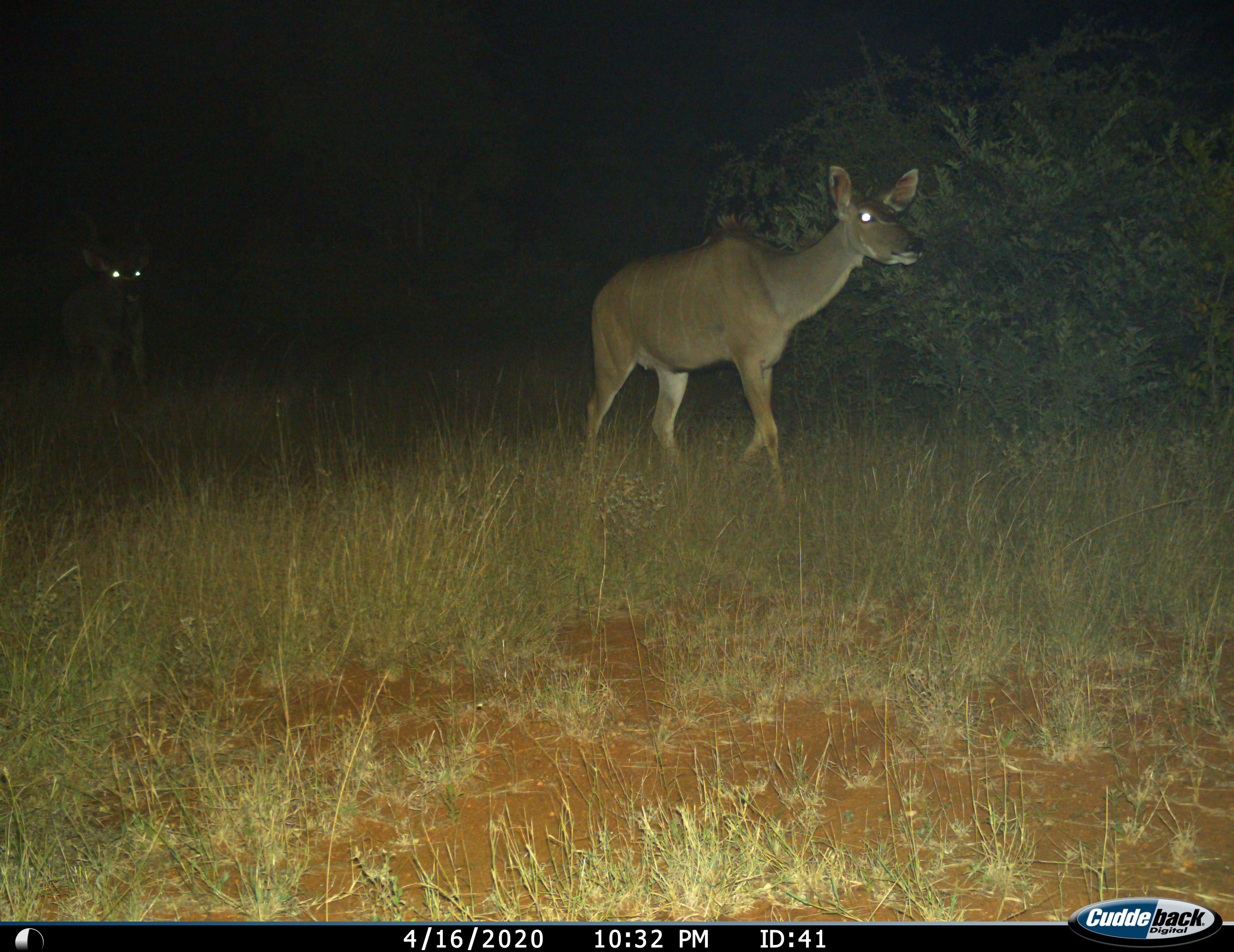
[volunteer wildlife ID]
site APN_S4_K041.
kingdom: Animalia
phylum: Chordata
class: Mammalia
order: Artiodactyla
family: Bovidae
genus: Tragelaphus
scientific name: Tragelaphus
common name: kudu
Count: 2.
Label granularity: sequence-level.